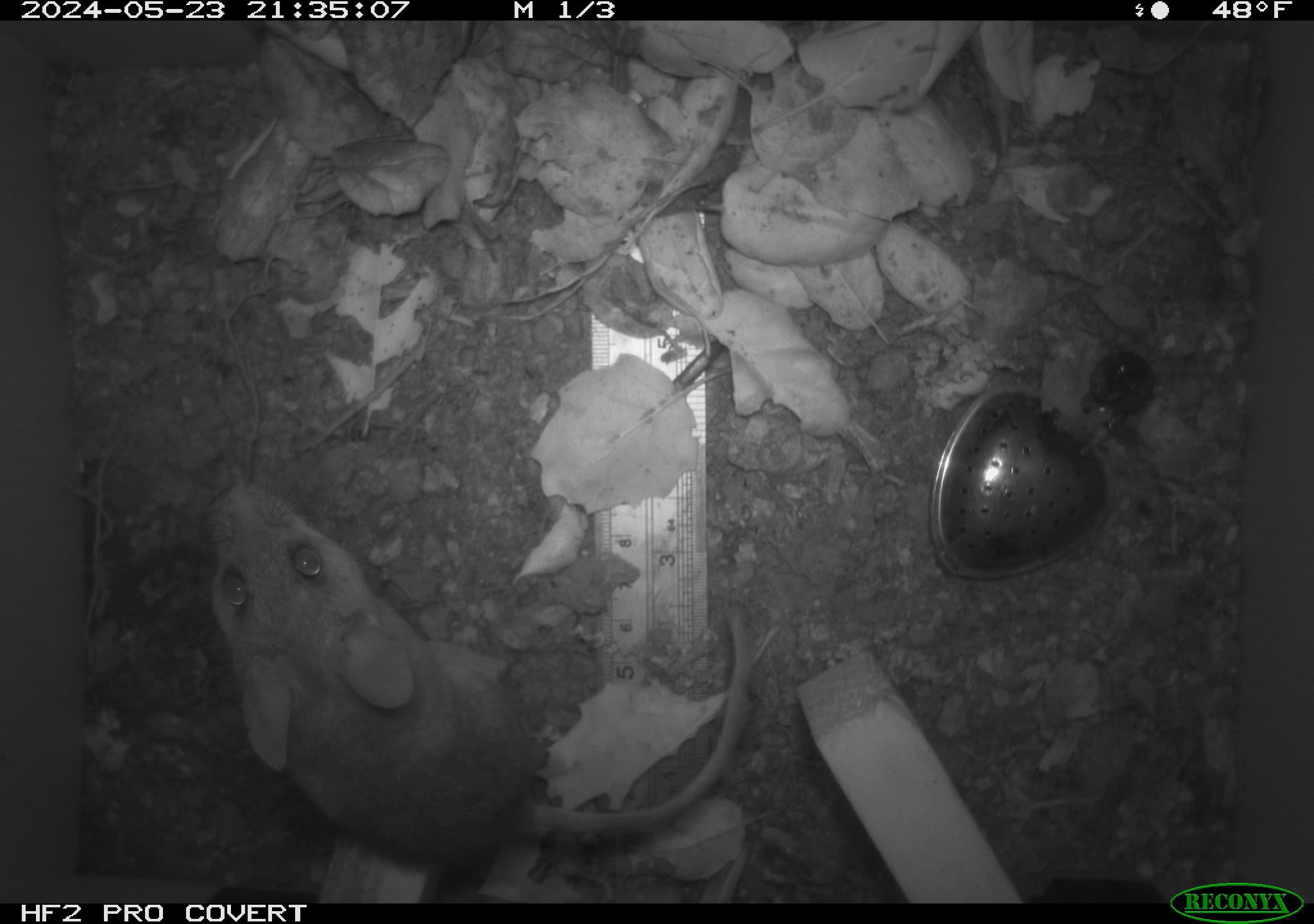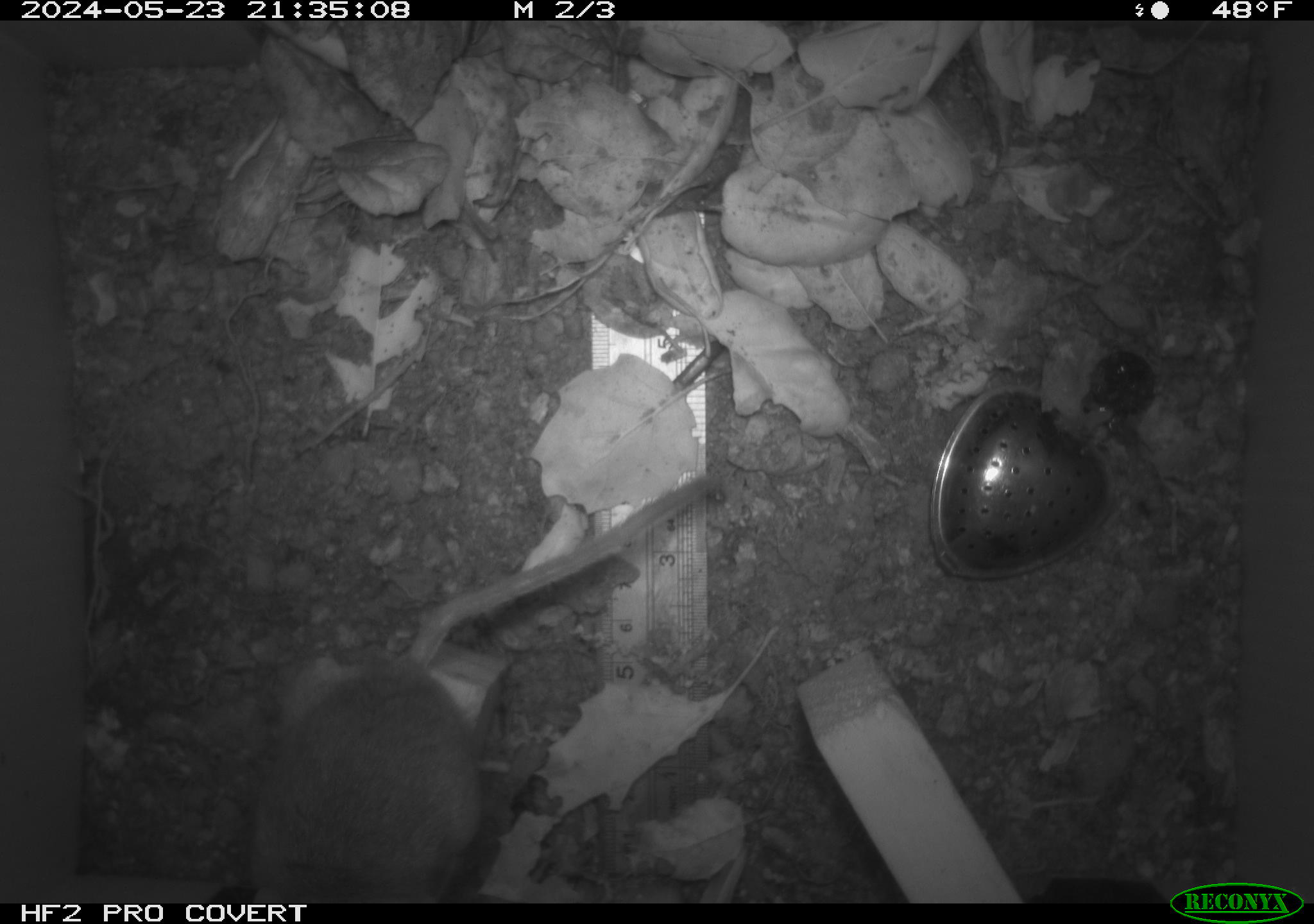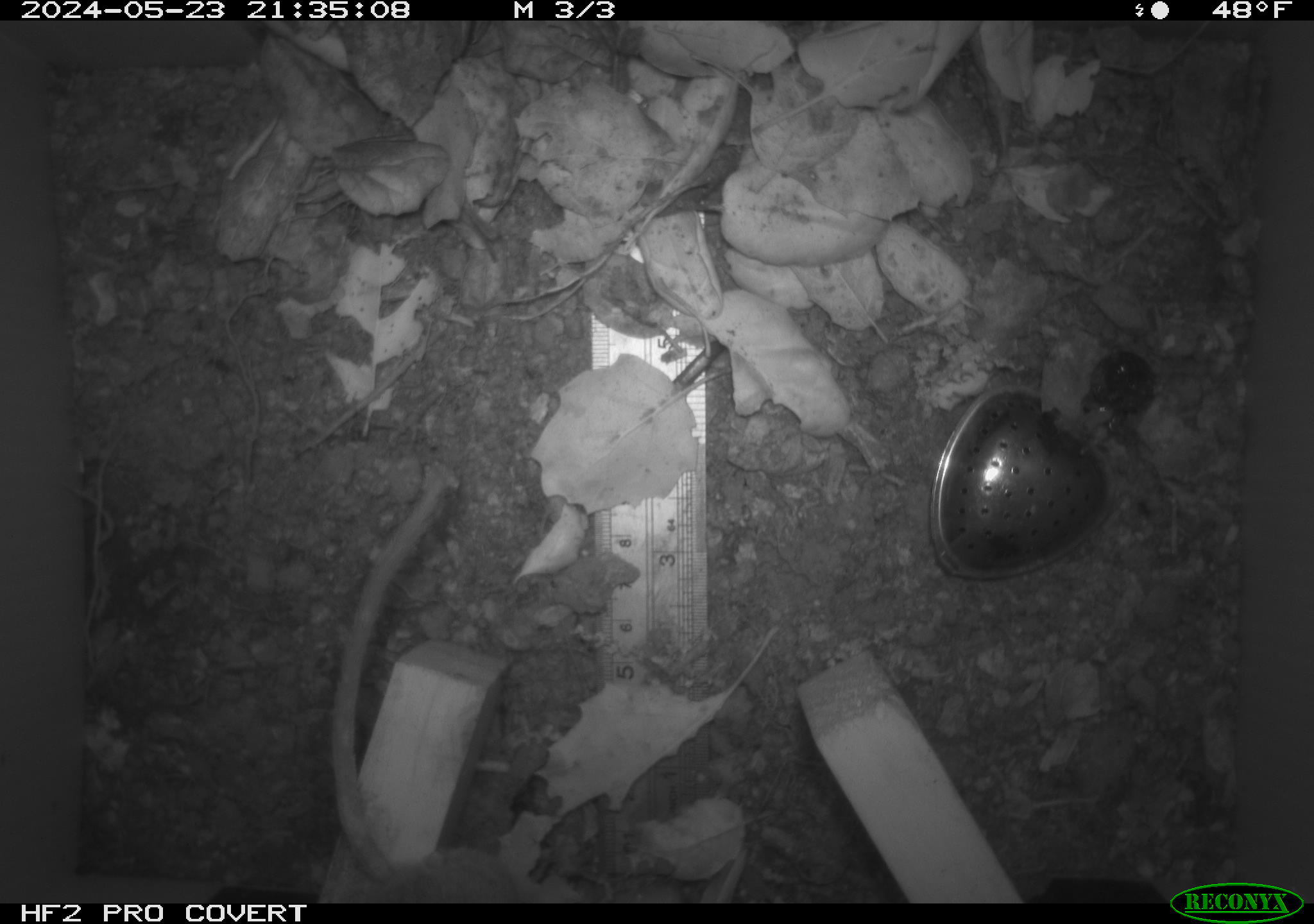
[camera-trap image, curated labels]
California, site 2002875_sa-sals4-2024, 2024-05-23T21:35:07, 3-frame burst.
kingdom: Animalia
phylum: Chordata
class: Mammalia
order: Rodentia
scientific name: Rodentia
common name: rodent